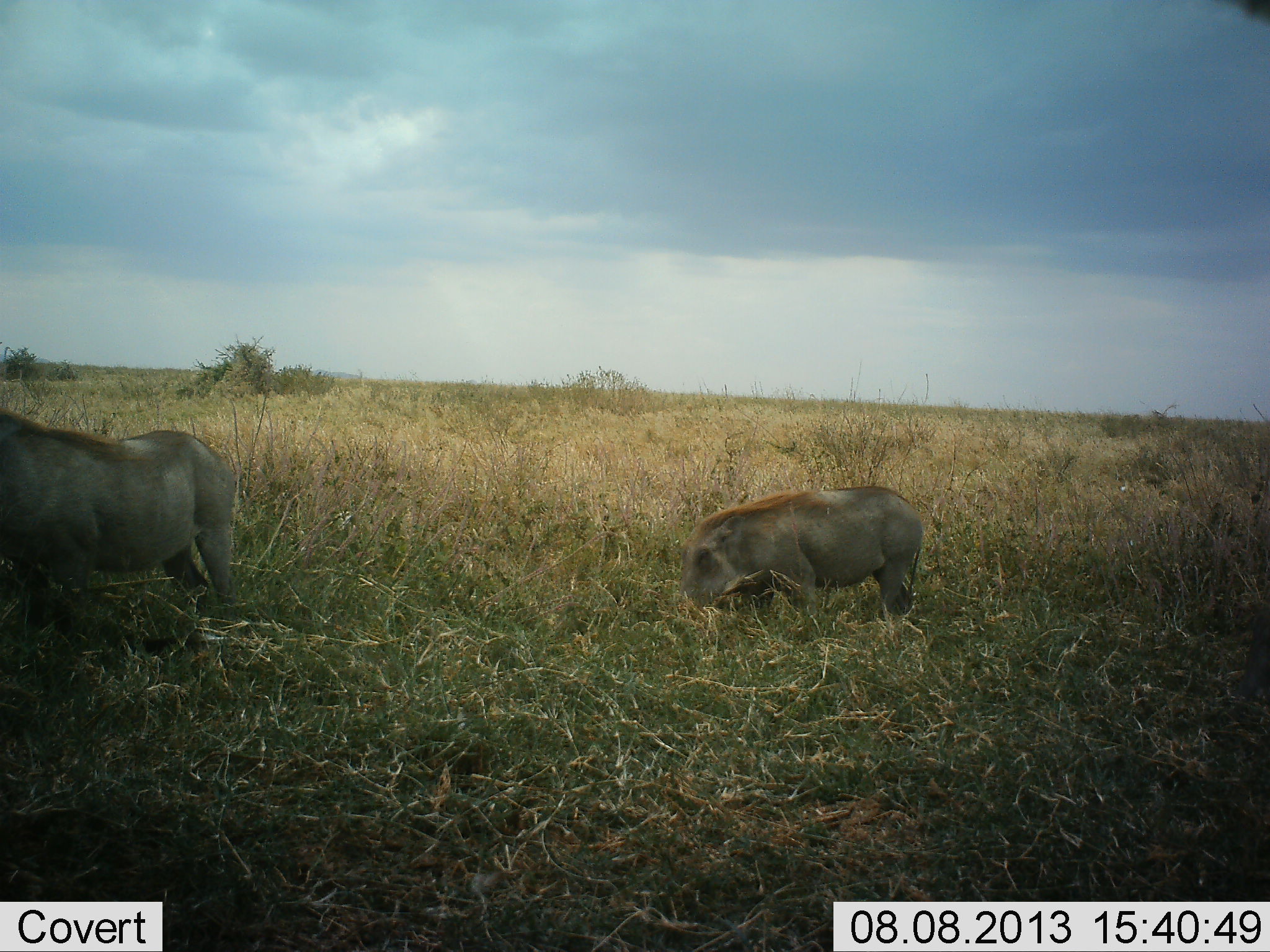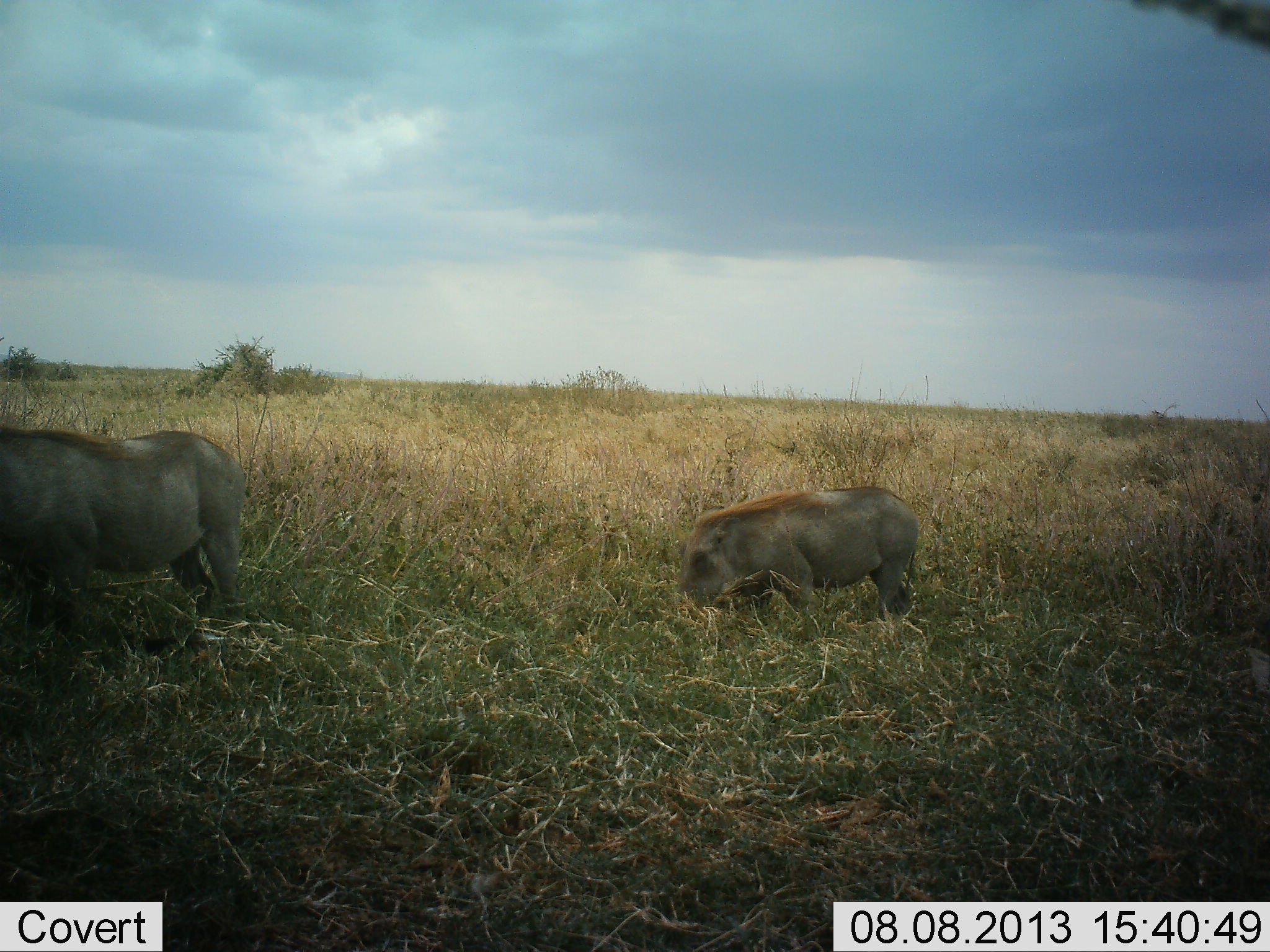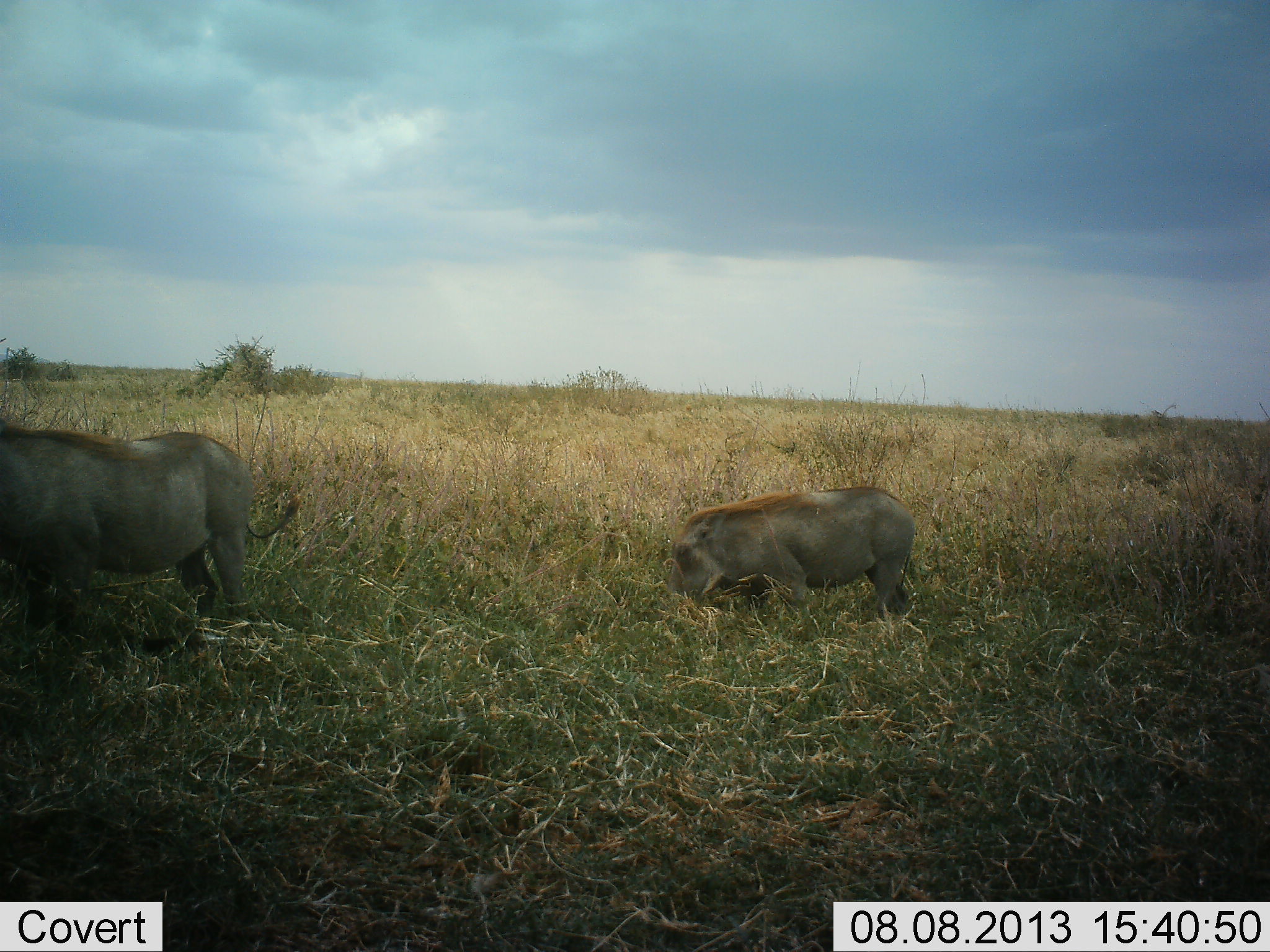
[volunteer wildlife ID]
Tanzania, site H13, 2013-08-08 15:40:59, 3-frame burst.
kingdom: Animalia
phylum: Chordata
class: Mammalia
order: Artiodactyla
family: Suidae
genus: Phacochoerus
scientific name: Phacochoerus africanus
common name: warthog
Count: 2.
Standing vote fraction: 40%.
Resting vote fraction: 0%.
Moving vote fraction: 10%.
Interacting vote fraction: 0%.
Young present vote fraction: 30%.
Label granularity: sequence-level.